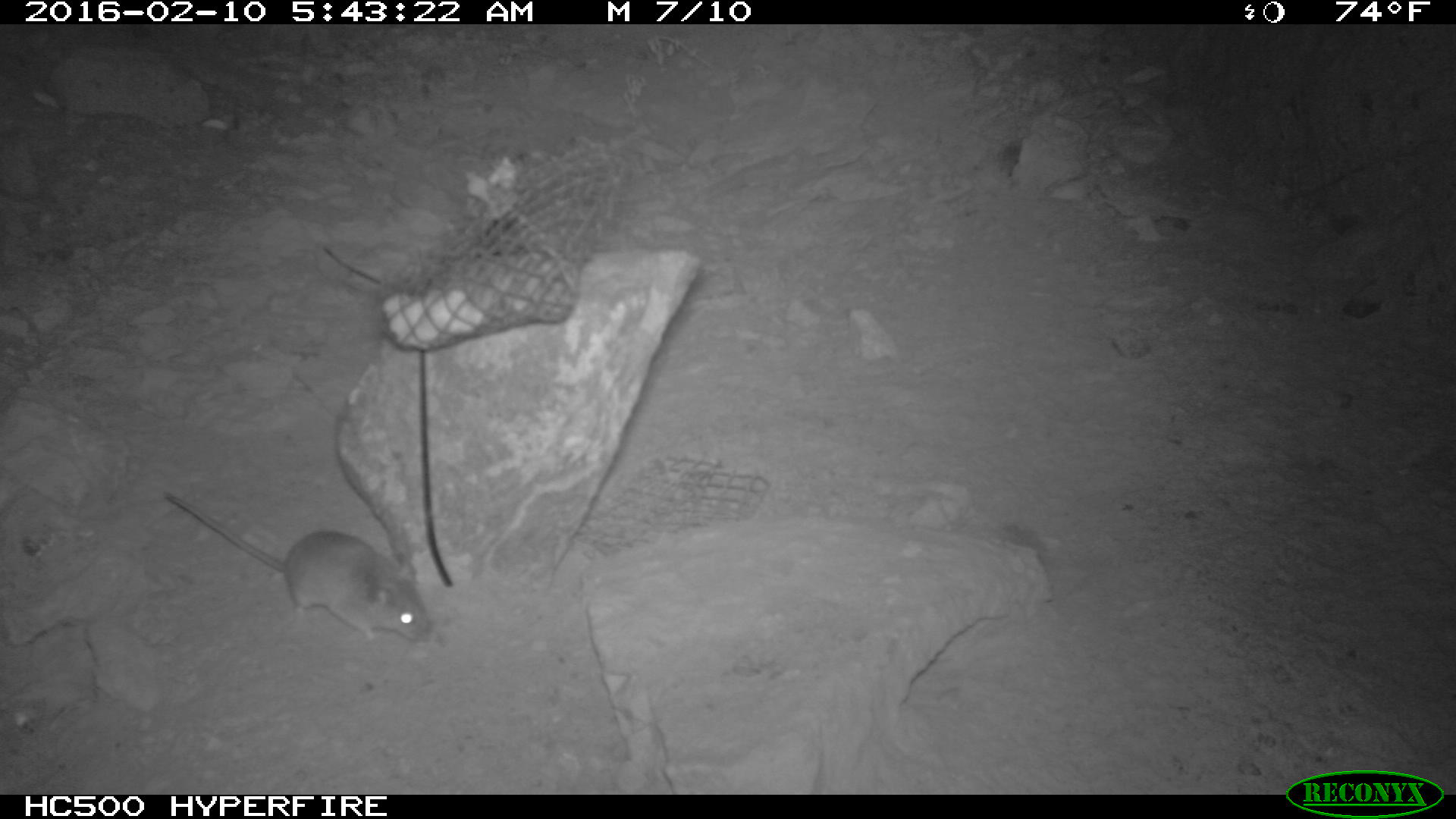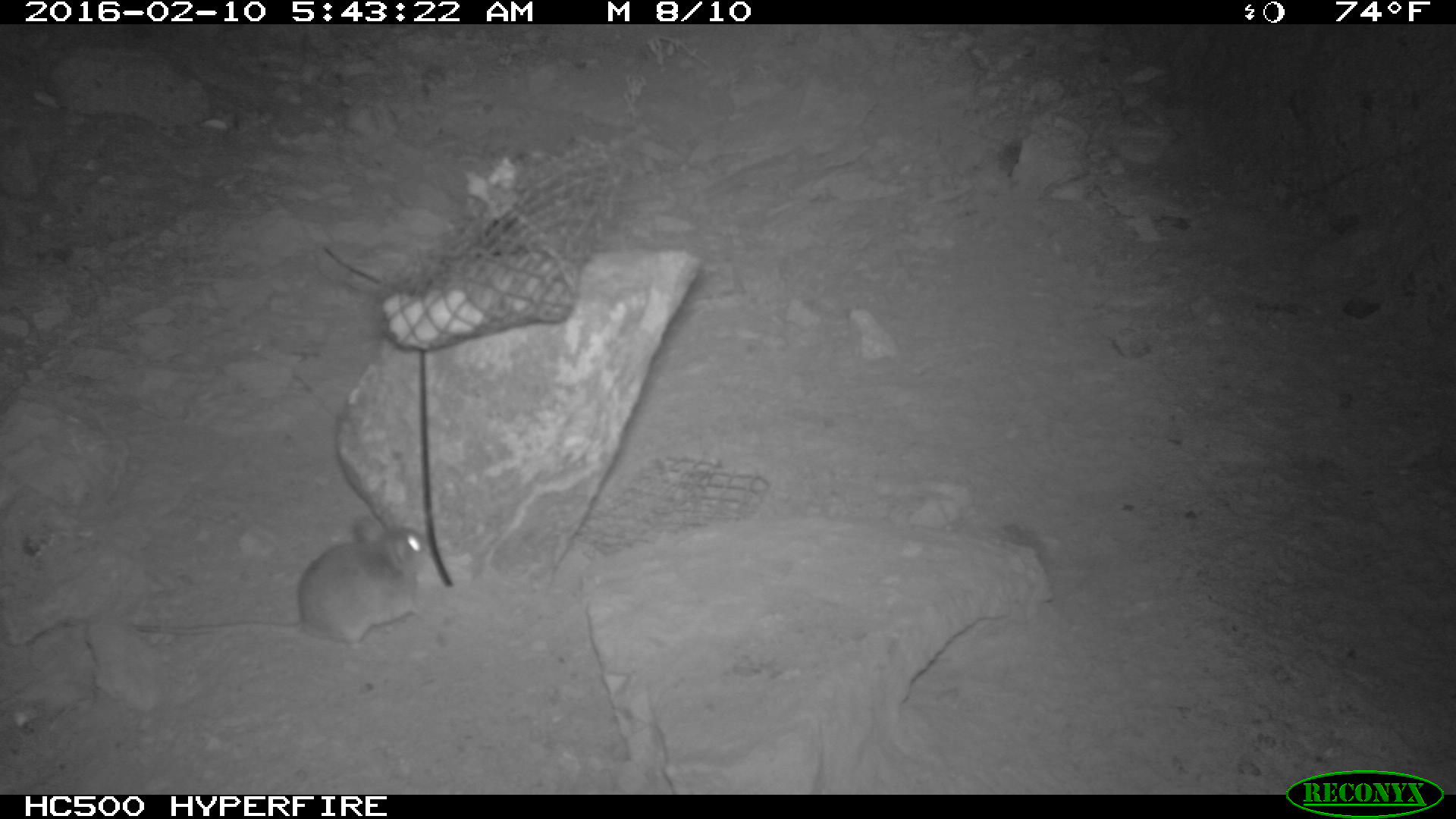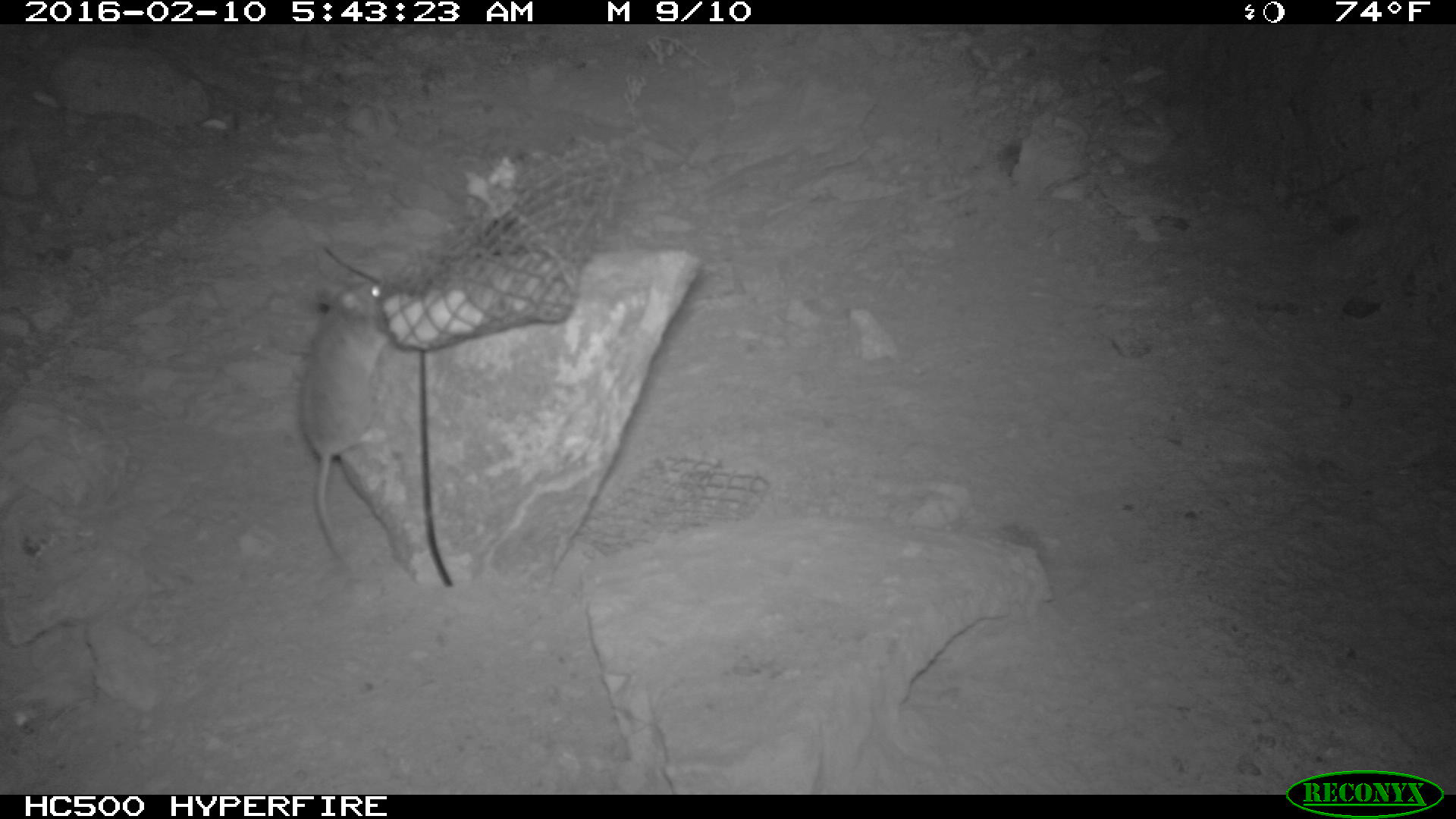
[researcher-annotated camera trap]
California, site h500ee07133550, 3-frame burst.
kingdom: Animalia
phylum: Chordata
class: Mammalia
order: Rodentia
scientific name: Rodentia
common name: rodent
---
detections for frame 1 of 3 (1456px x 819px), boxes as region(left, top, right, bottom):
rodent: region(165, 494, 431, 640)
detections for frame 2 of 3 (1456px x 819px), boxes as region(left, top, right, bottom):
rodent: region(56, 511, 431, 652)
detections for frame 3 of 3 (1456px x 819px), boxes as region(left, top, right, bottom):
rodent: region(300, 277, 393, 557)